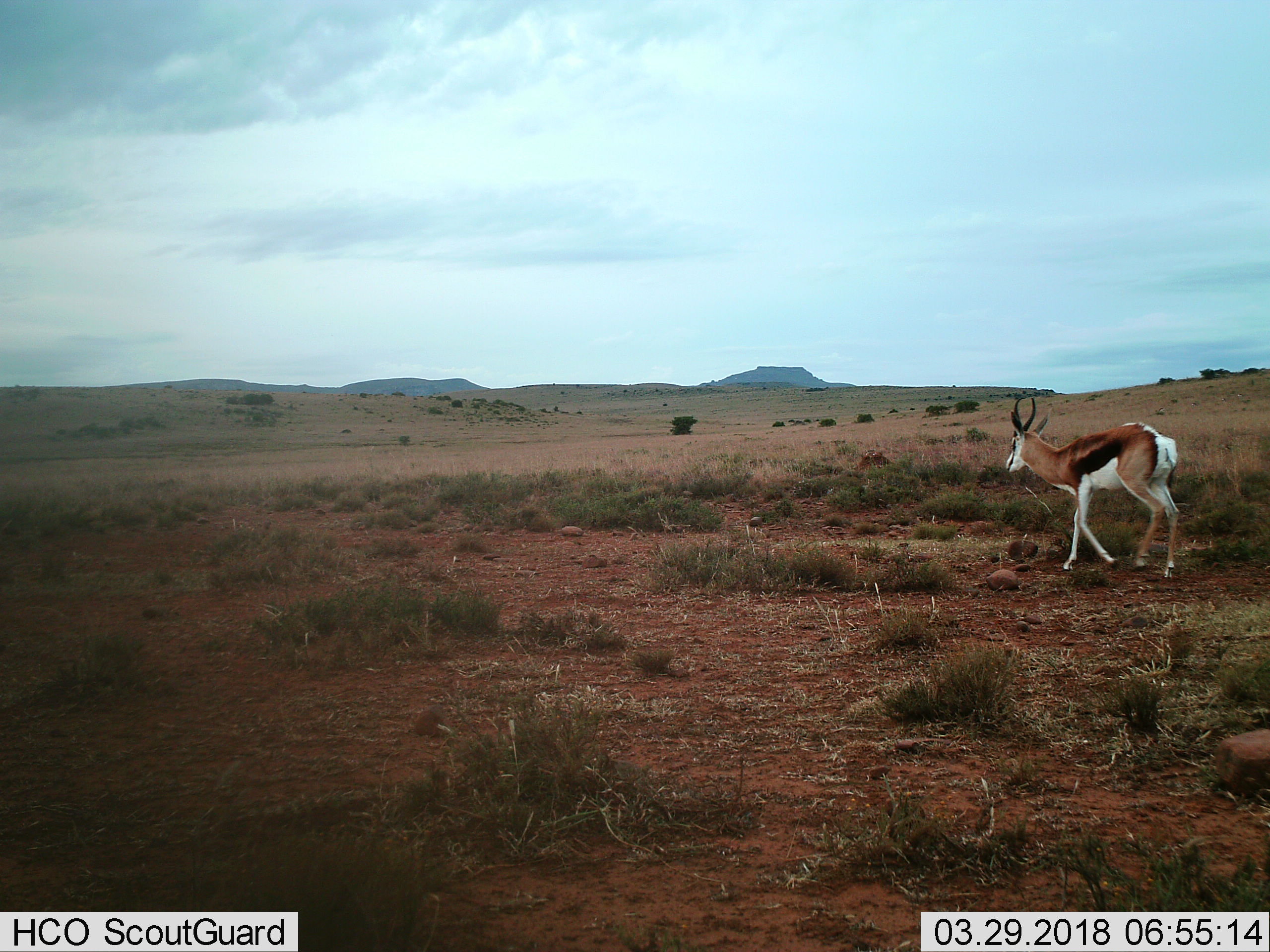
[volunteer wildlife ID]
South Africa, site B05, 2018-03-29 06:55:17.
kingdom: Animalia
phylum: Chordata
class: Mammalia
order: Artiodactyla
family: Bovidae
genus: Antidorcas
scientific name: Antidorcas marsupialis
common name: springbok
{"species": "springbok (Antidorcas marsupialis)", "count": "1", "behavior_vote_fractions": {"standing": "0%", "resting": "0%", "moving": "100%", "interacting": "0%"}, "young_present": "0%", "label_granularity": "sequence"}